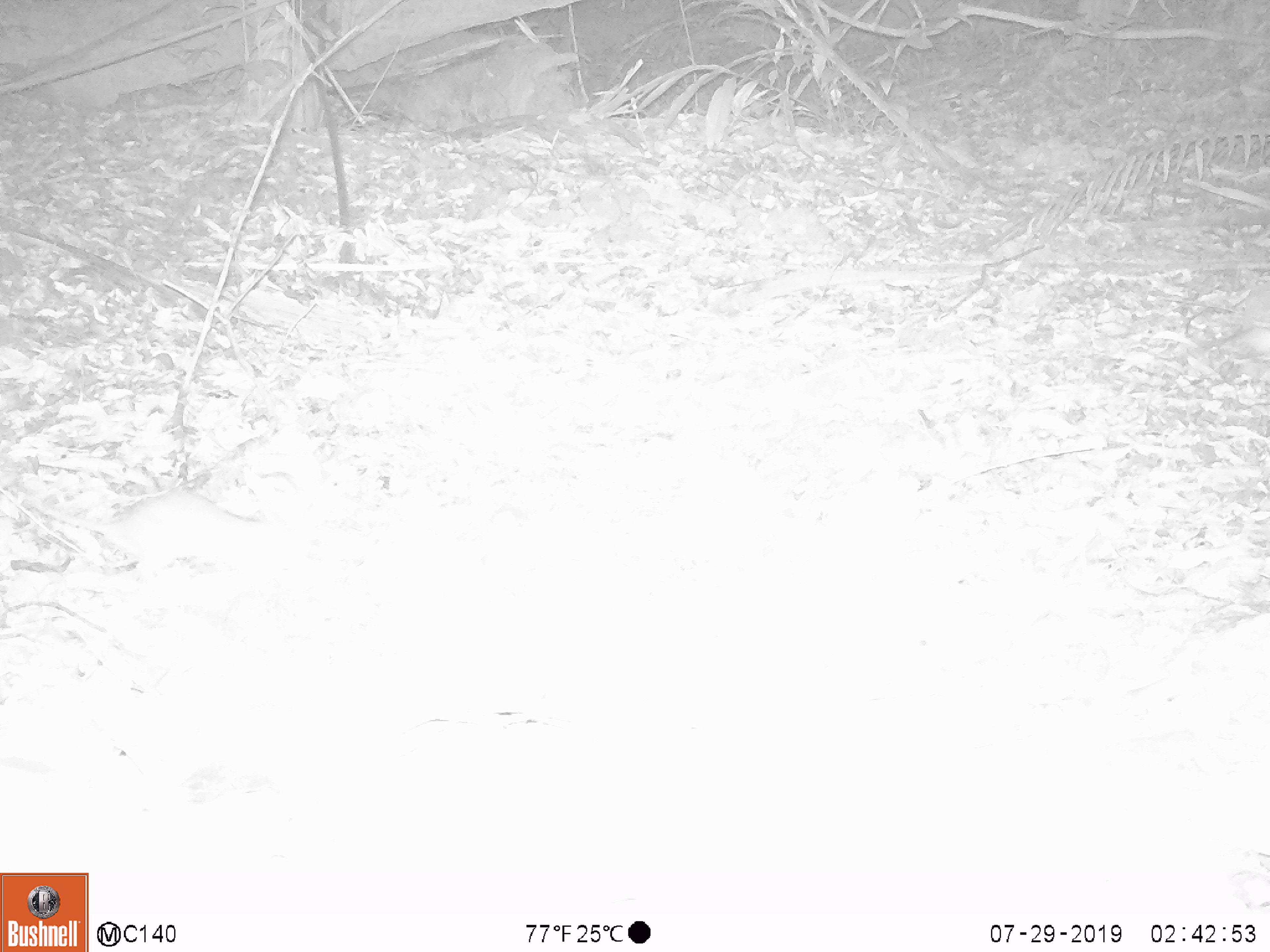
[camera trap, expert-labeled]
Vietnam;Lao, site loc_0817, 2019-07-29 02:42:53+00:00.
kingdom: Animalia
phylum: Chordata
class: Mammalia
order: Rodentia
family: Muridae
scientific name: Muridae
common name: old-world mice and rats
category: unidentified murid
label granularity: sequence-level